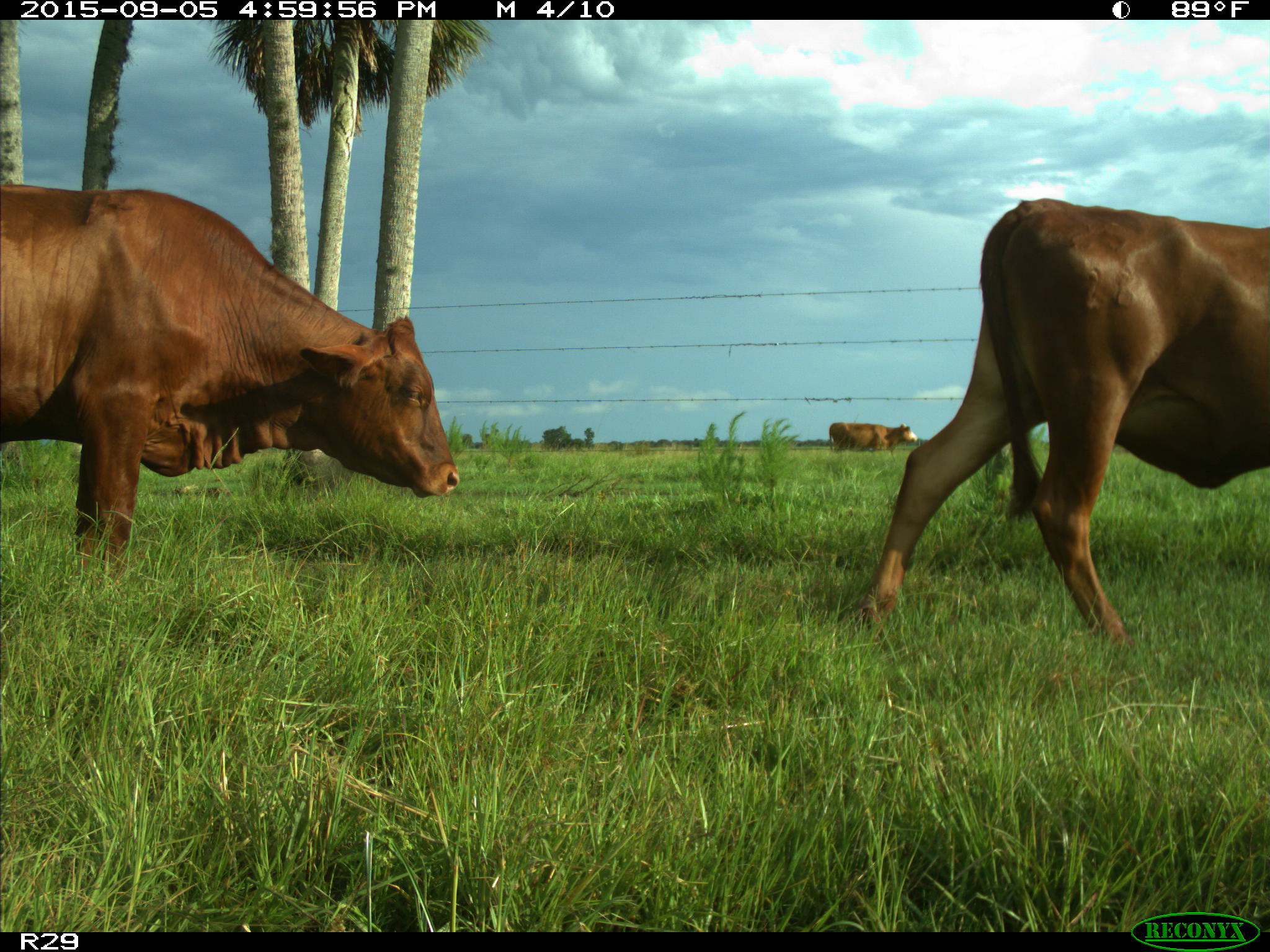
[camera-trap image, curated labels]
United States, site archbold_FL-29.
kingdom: Animalia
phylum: Chordata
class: Mammalia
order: Artiodactyla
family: Bovidae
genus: Bos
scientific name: Bos taurus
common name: domestic cow